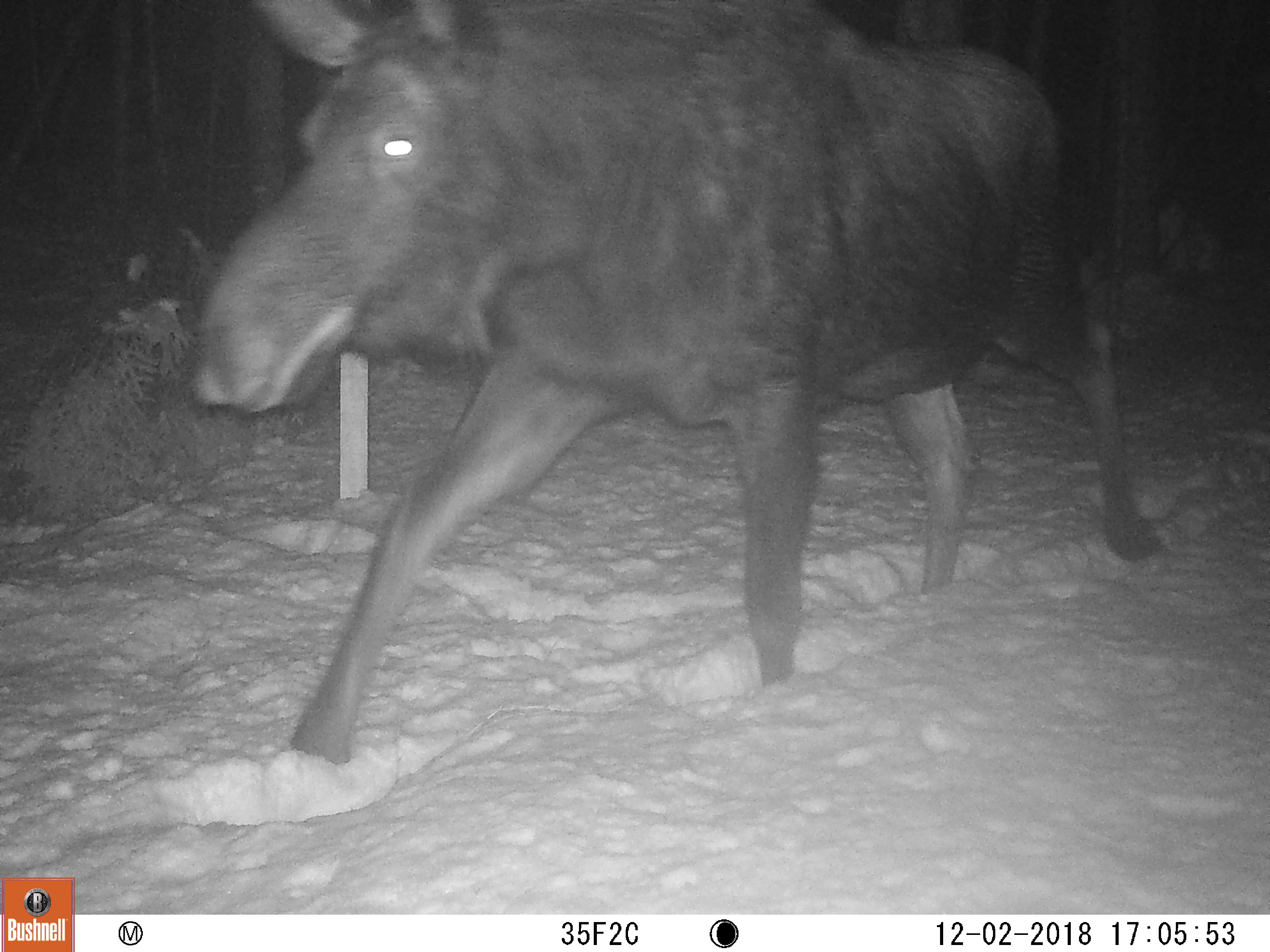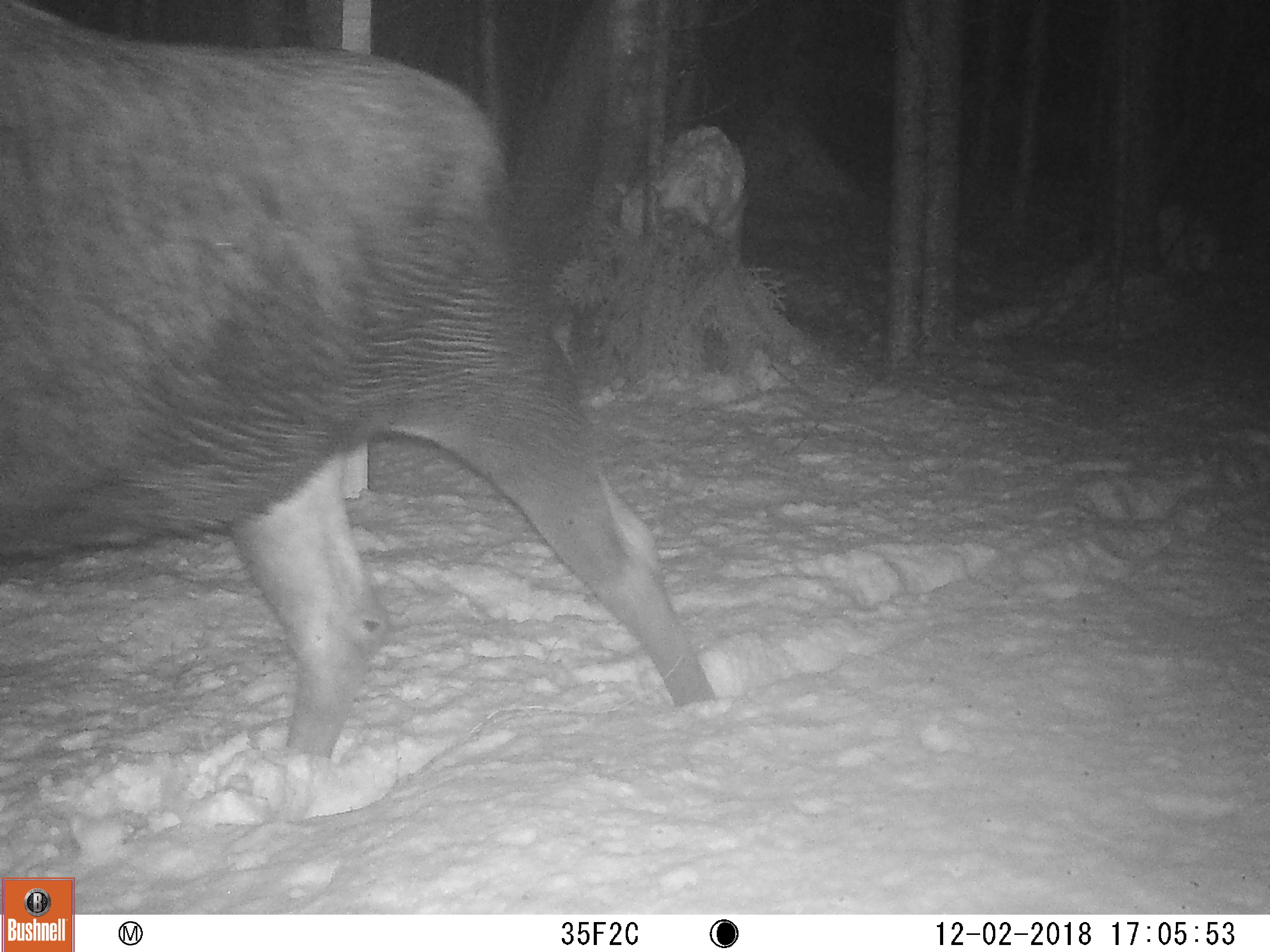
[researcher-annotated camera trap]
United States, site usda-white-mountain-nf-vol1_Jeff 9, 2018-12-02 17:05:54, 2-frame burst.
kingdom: Animalia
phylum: Chordata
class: Mammalia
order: Artiodactyla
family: Cervidae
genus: Alces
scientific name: Alces alces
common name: moose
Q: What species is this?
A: Moose (Alces alces).